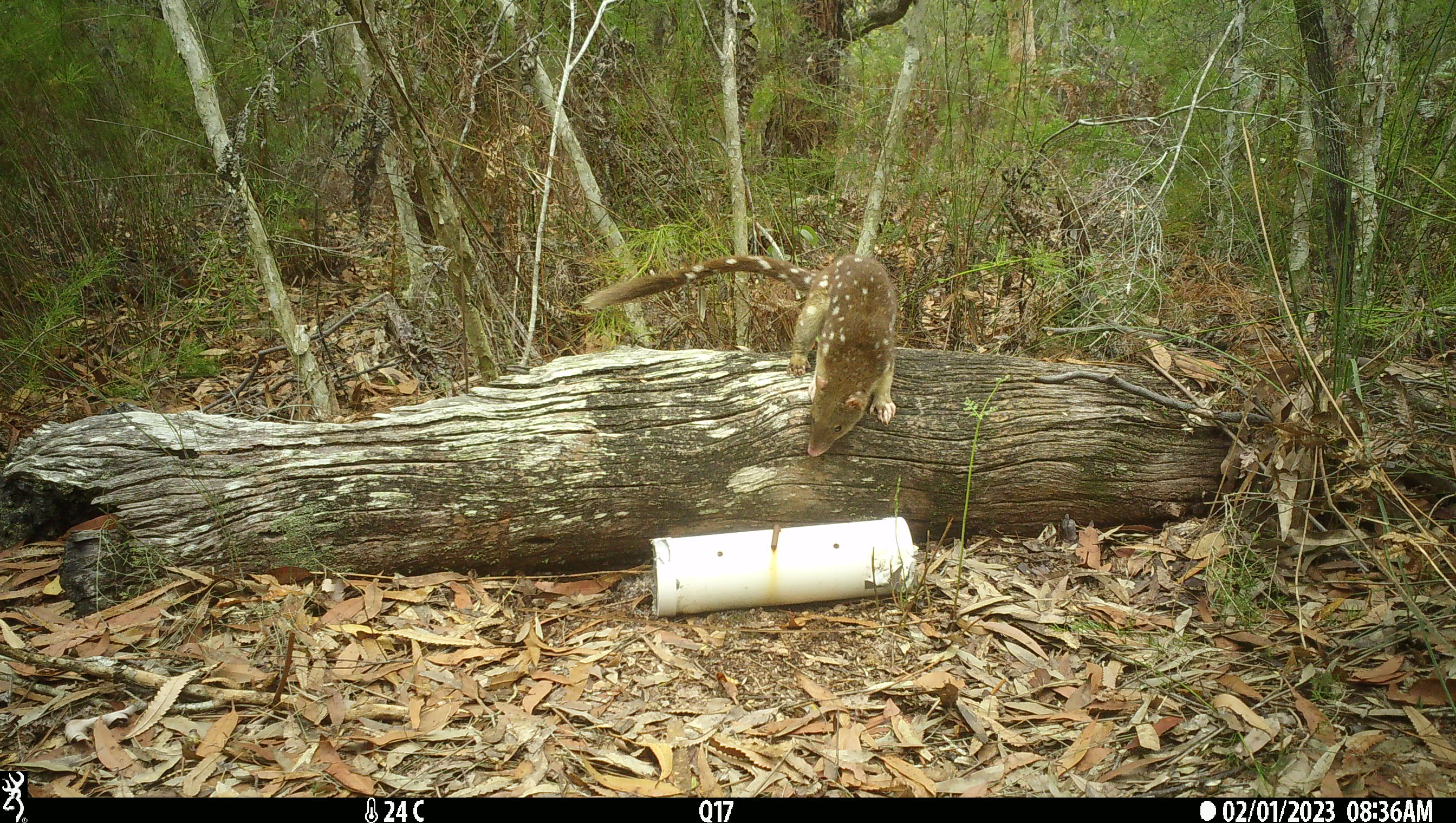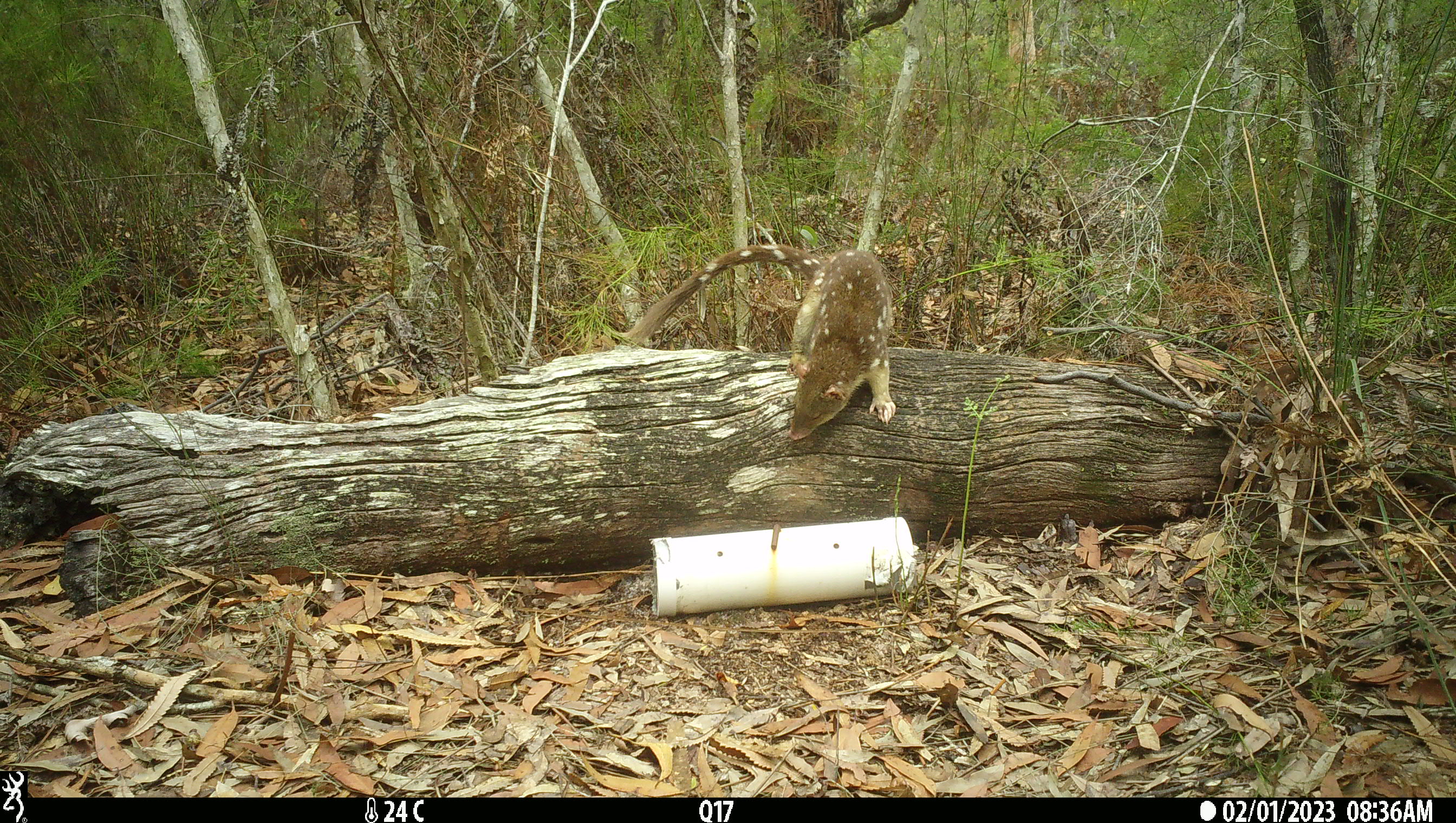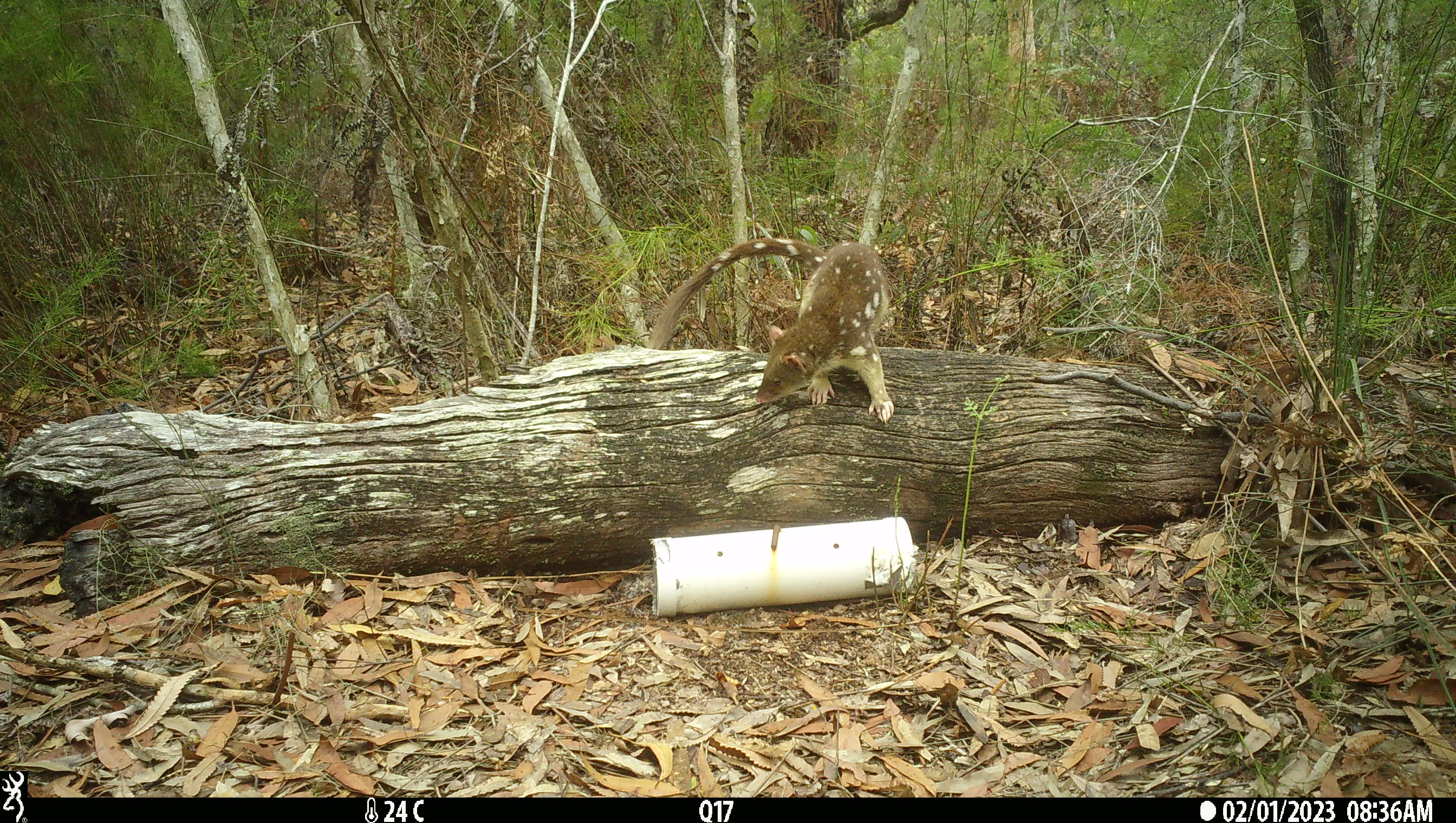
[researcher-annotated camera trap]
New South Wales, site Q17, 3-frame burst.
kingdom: Animalia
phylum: Chordata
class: Mammalia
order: Dasyuromorphia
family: Dasyuridae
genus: Dasyurus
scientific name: Dasyurus maculatus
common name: spotted-tailed quoll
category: quoll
Quoll (spotted-tailed quoll) (Dasyurus maculatus).